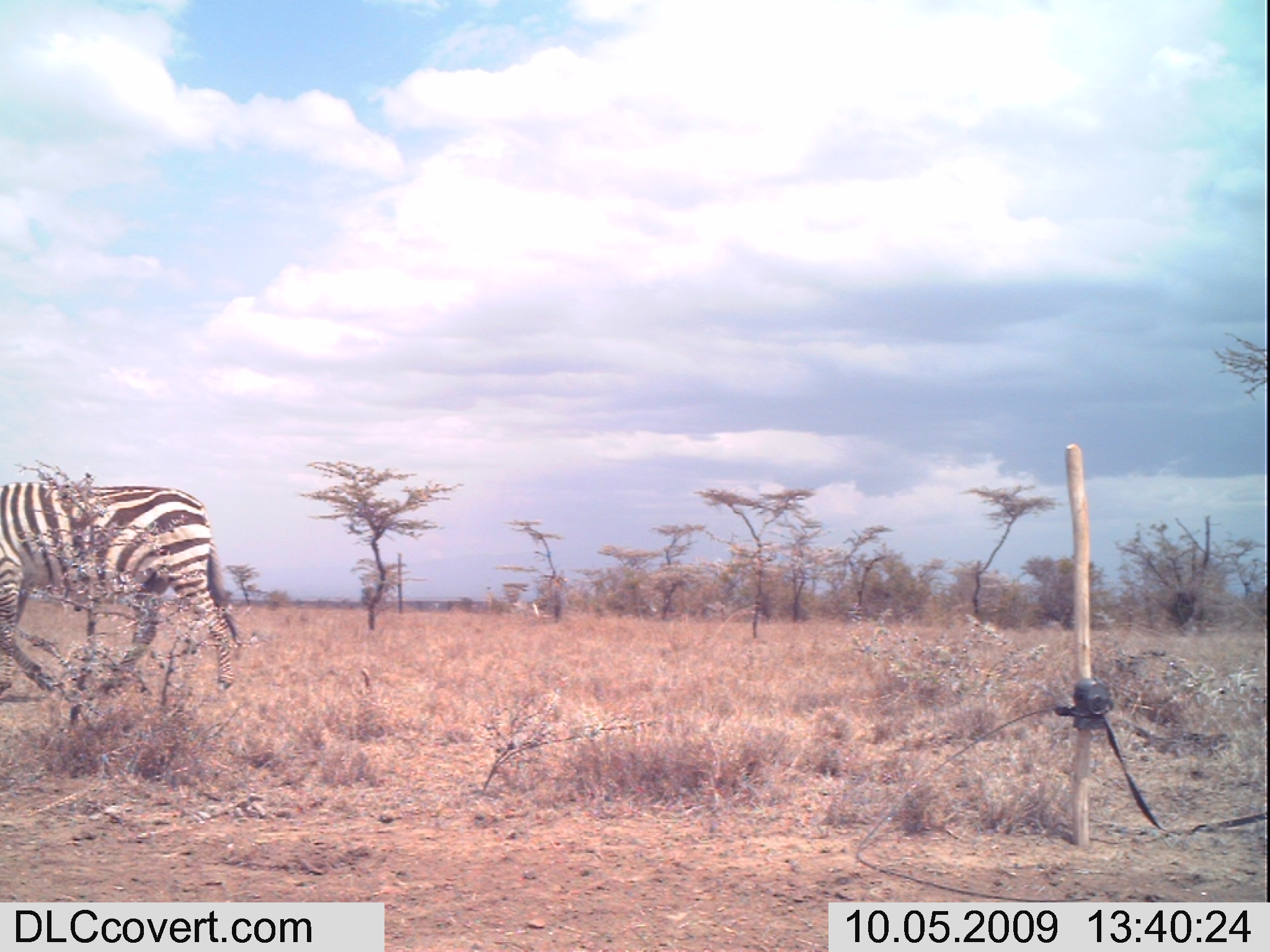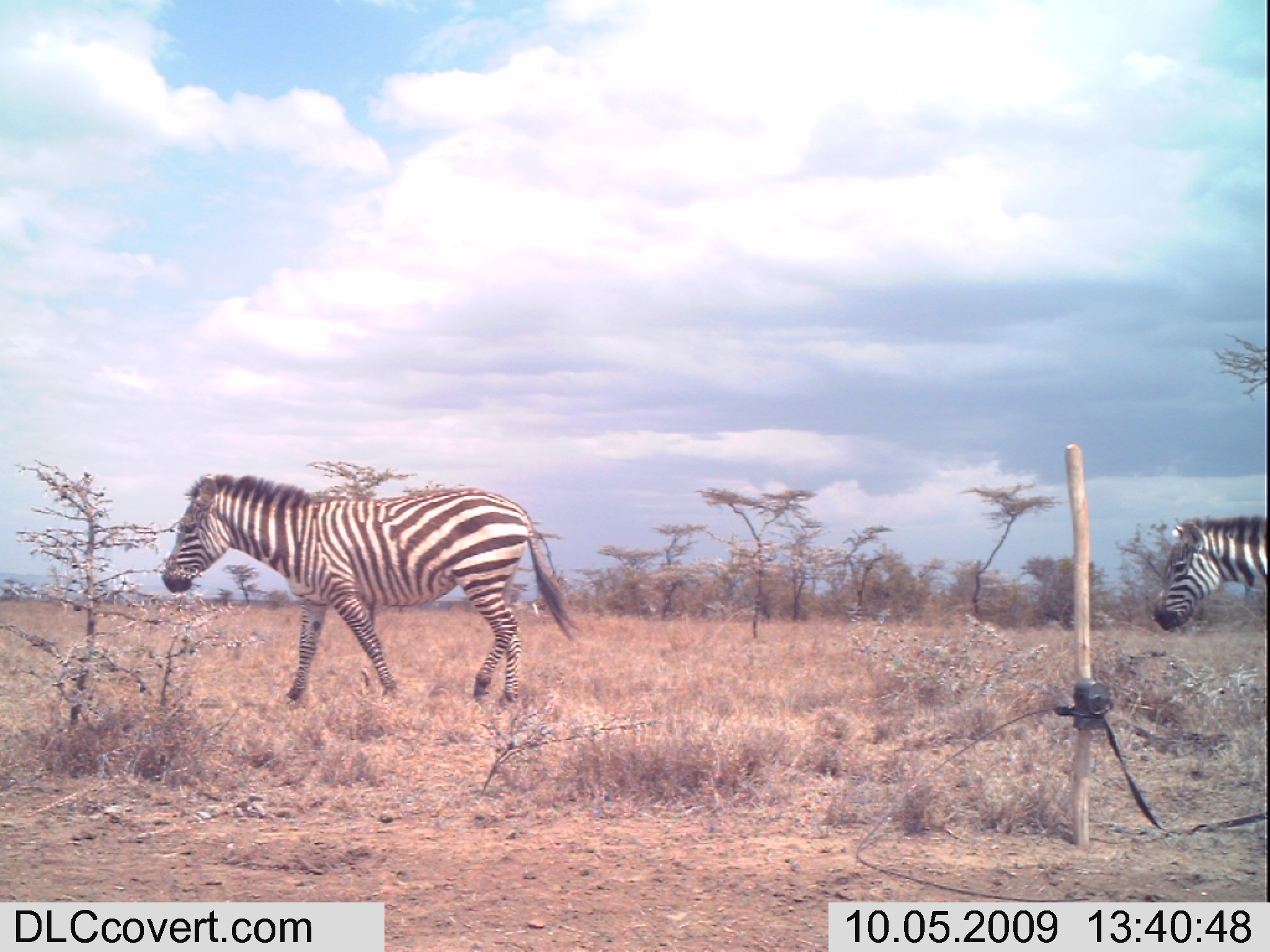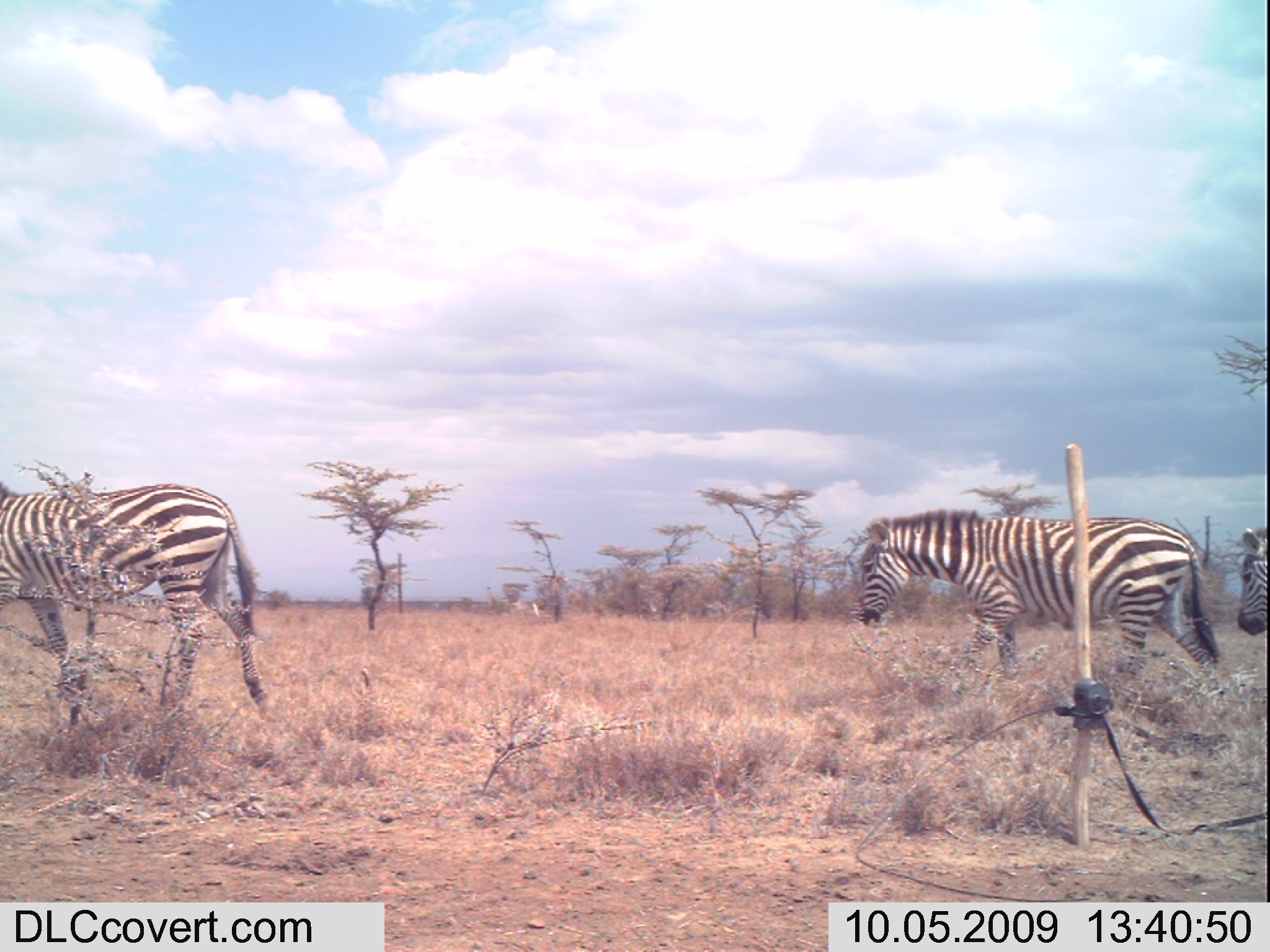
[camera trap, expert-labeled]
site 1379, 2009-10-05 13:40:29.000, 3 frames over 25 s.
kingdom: Animalia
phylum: Chordata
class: Mammalia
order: Perissodactyla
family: Equidae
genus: Equus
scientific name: Equus quagga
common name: plains zebra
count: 1